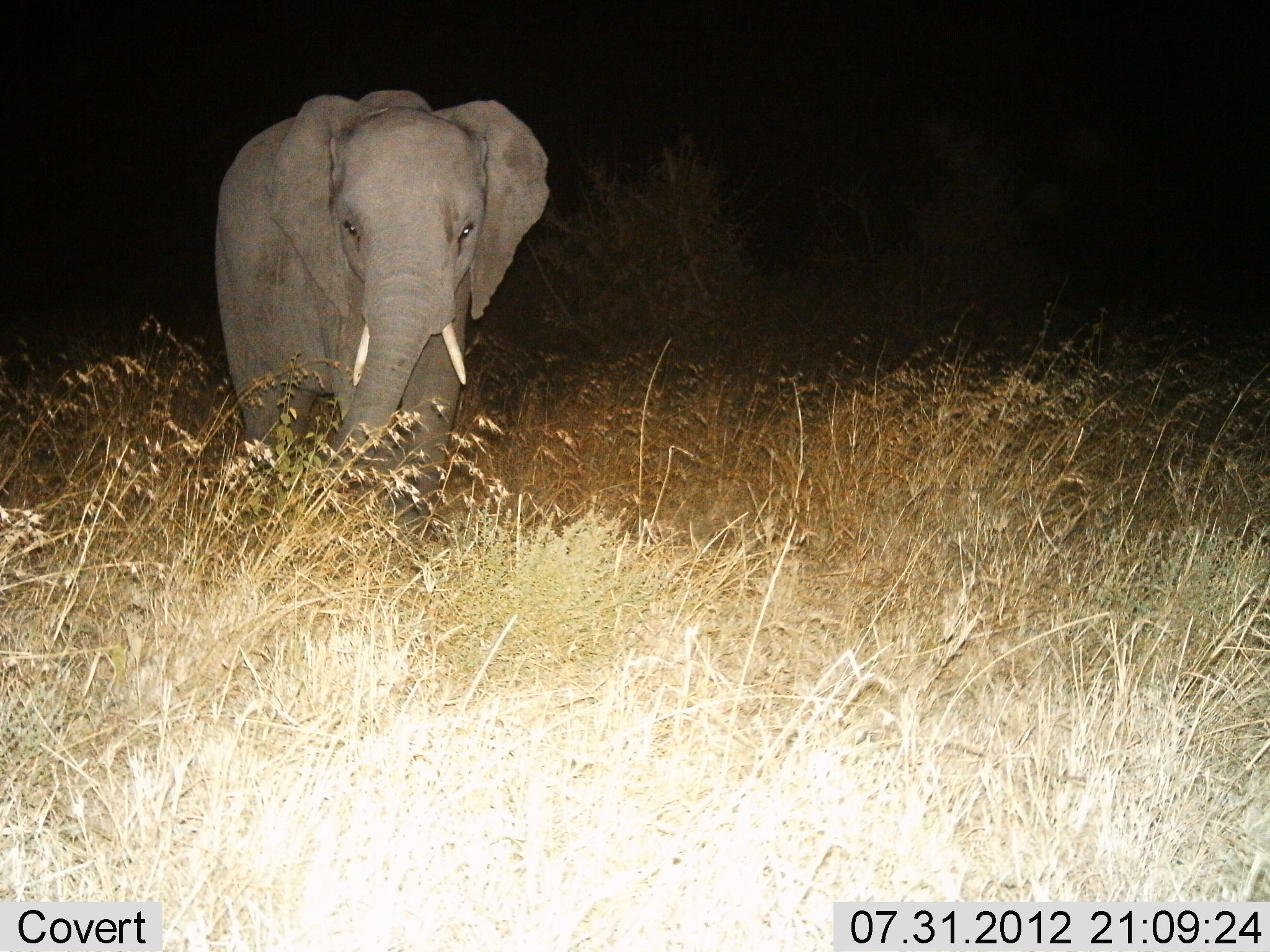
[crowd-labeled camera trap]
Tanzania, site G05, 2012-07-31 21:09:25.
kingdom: Animalia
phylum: Chordata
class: Mammalia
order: Proboscidea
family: Elephantidae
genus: Loxodonta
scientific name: Loxodonta africana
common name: african bush elephant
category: elephant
Elephant (african bush elephant) (Loxodonta africana), count 1. Behavior (volunteer vote fractions): standing 50%, resting 0%, moving 50%, interacting 0%. Young present (vote fraction): 0%. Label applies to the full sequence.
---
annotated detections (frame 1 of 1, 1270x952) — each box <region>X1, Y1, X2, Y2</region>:
animal: <region>217, 87, 550, 561</region>